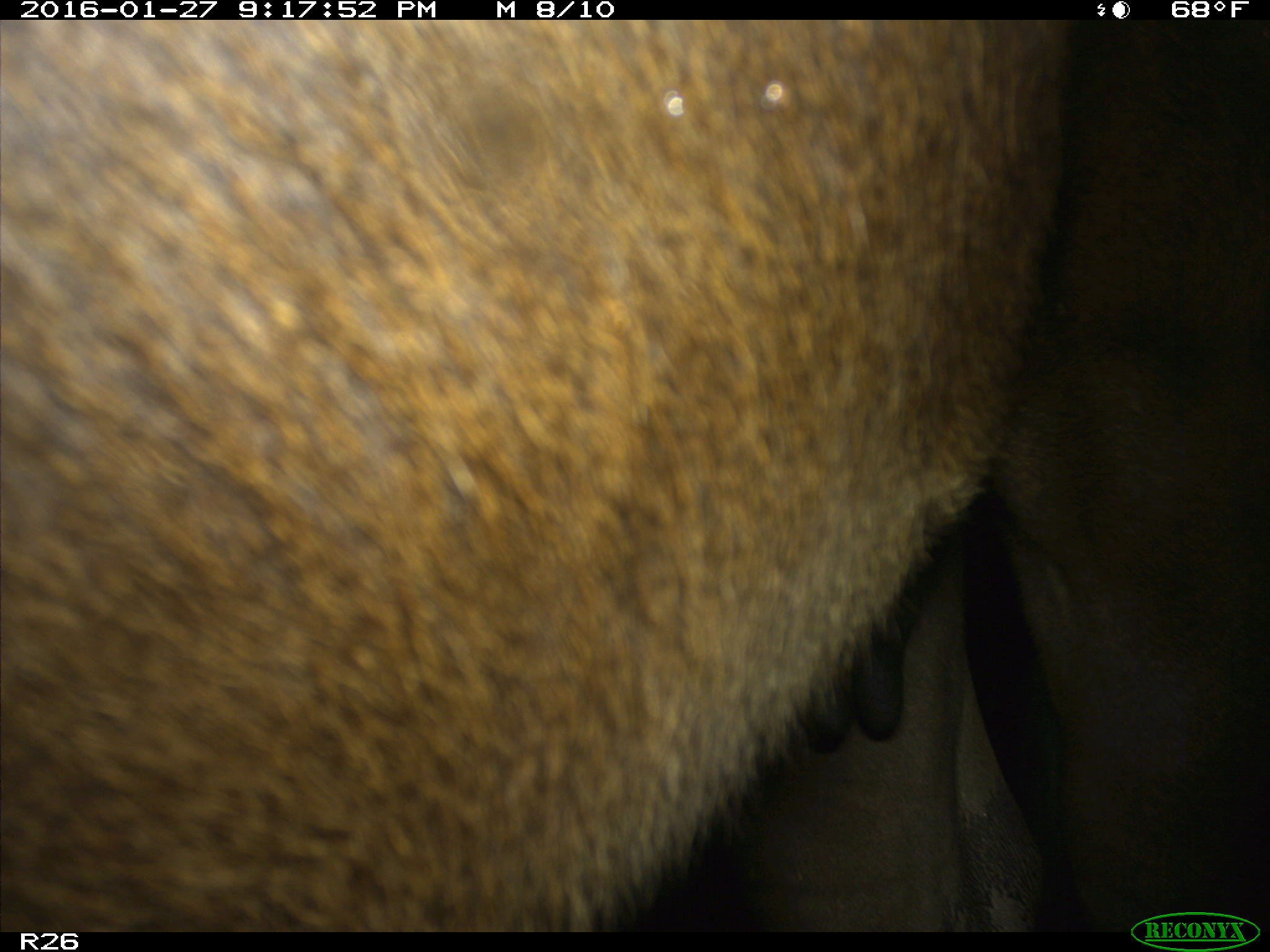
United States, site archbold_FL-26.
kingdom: Animalia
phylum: Chordata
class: Mammalia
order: Artiodactyla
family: Bovidae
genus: Bos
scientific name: Bos taurus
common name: domestic cow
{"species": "Bos taurus (domestic cow)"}